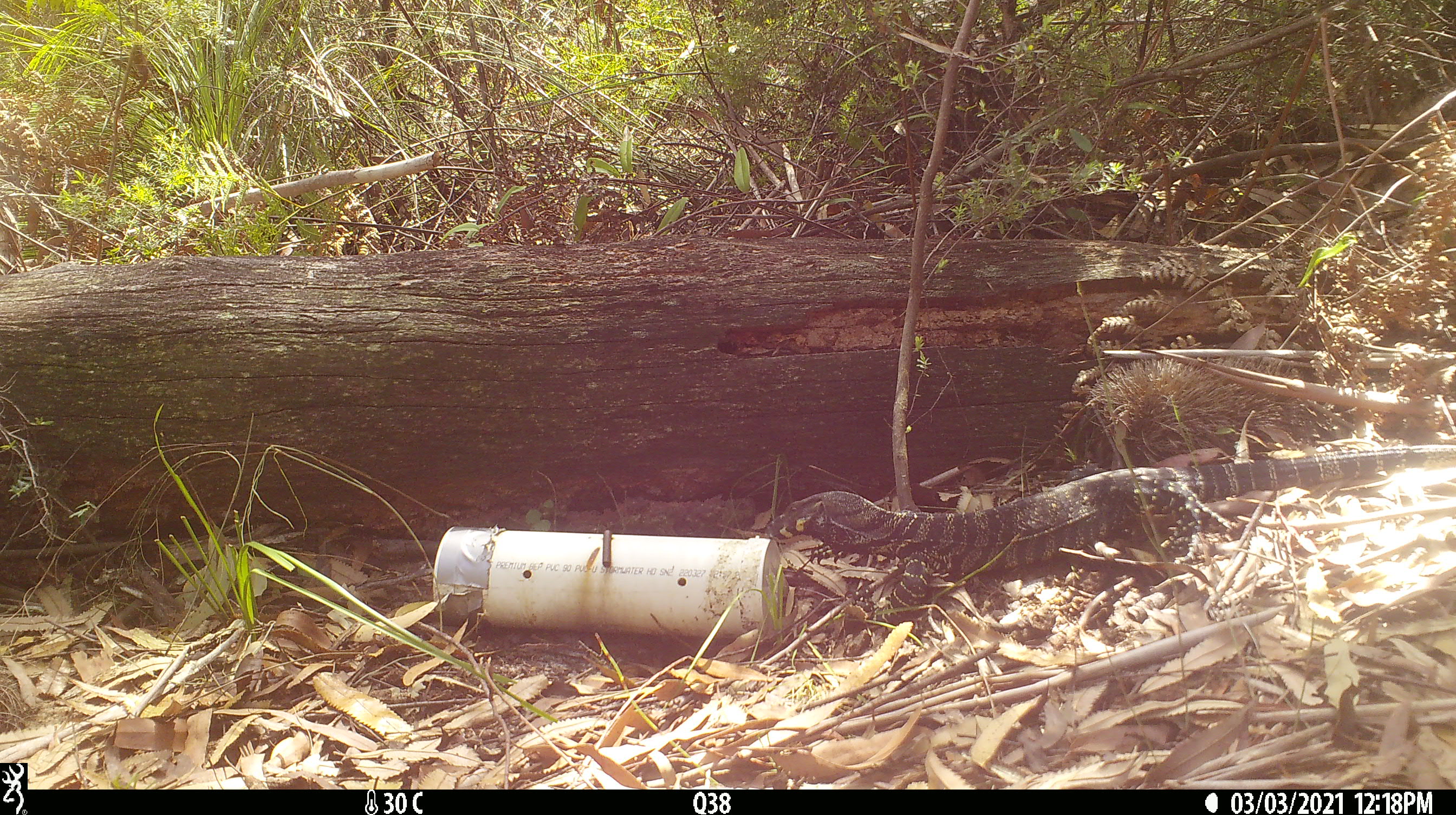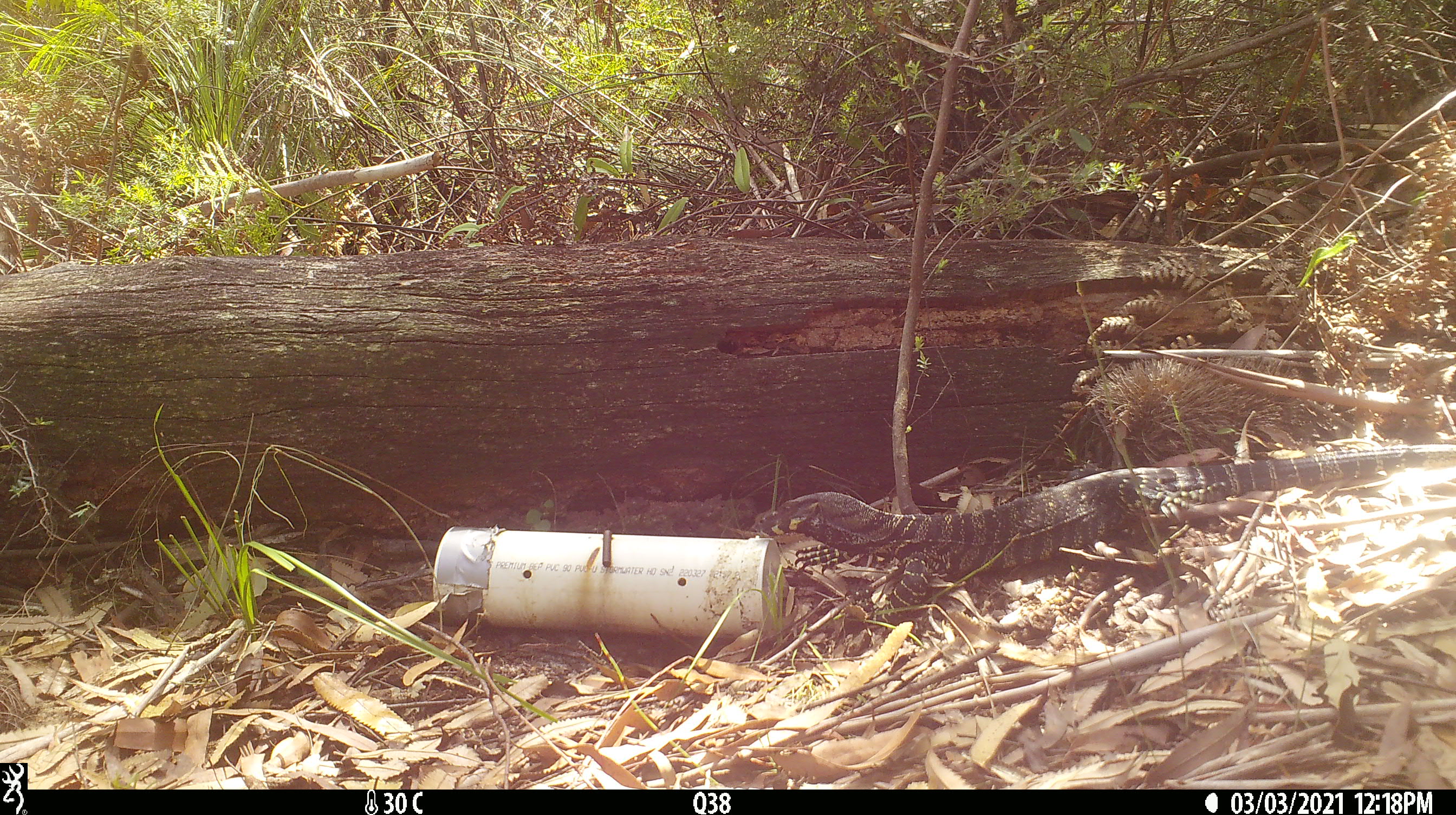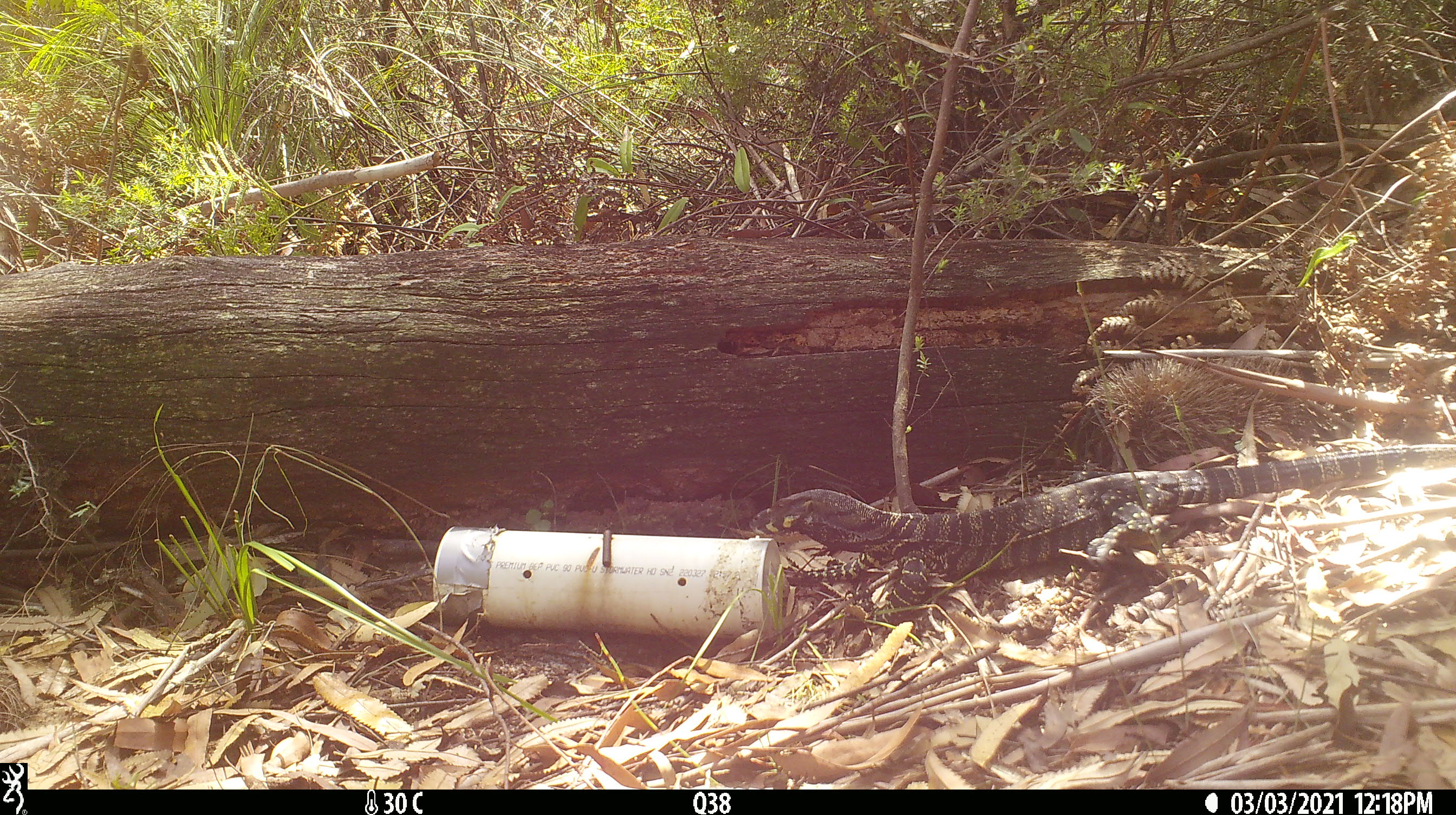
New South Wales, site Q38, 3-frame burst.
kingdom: Animalia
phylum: Chordata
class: Reptilia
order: Squamata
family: Varanidae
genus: Varanus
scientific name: Varanus varius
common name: lace monitor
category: goanna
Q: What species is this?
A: Goanna (lace monitor) (Varanus varius).